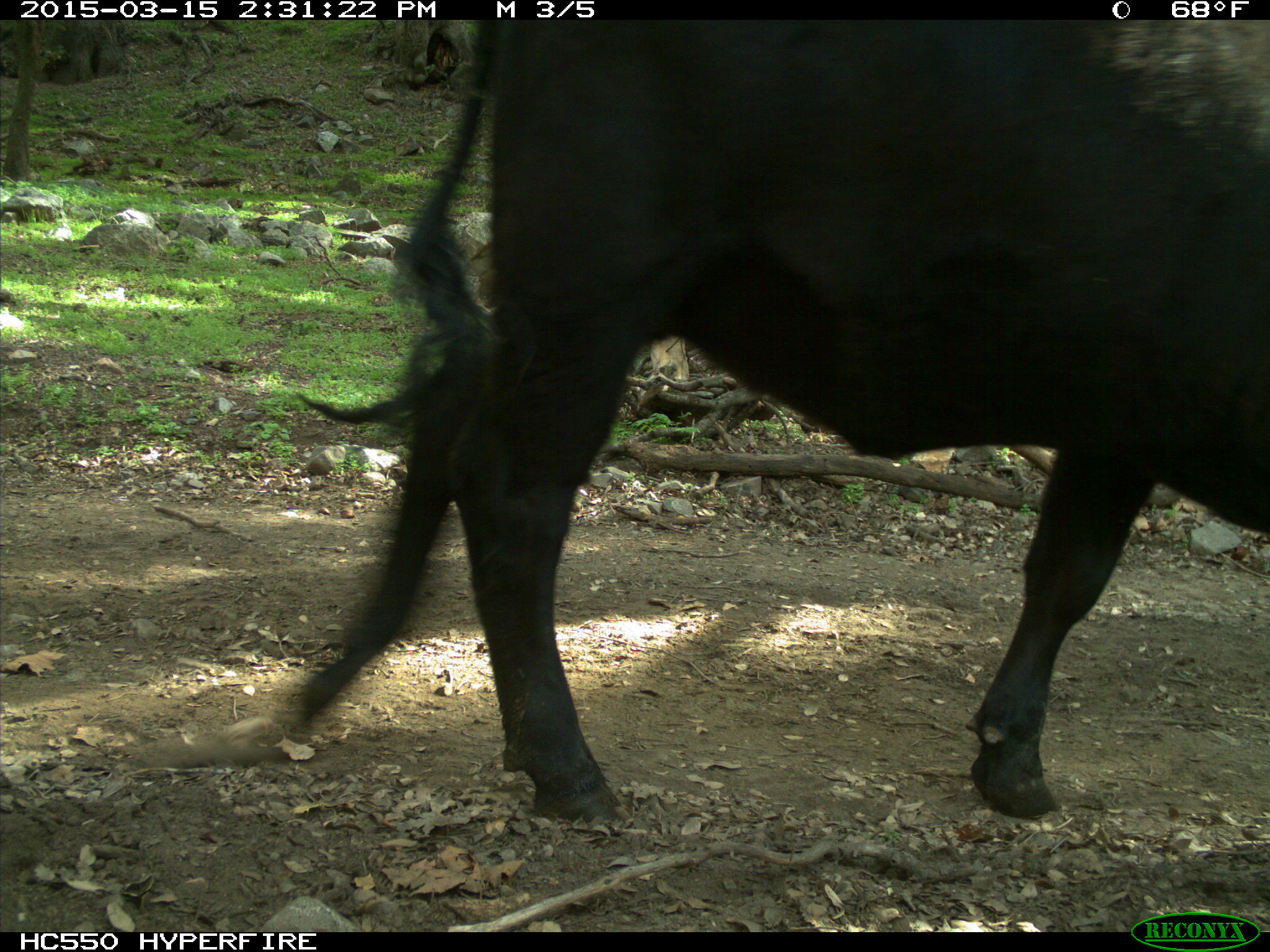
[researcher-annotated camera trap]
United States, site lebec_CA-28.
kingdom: Animalia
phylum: Chordata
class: Mammalia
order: Artiodactyla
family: Bovidae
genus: Bos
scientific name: Bos taurus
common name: domestic cow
Bos taurus (domestic cow).